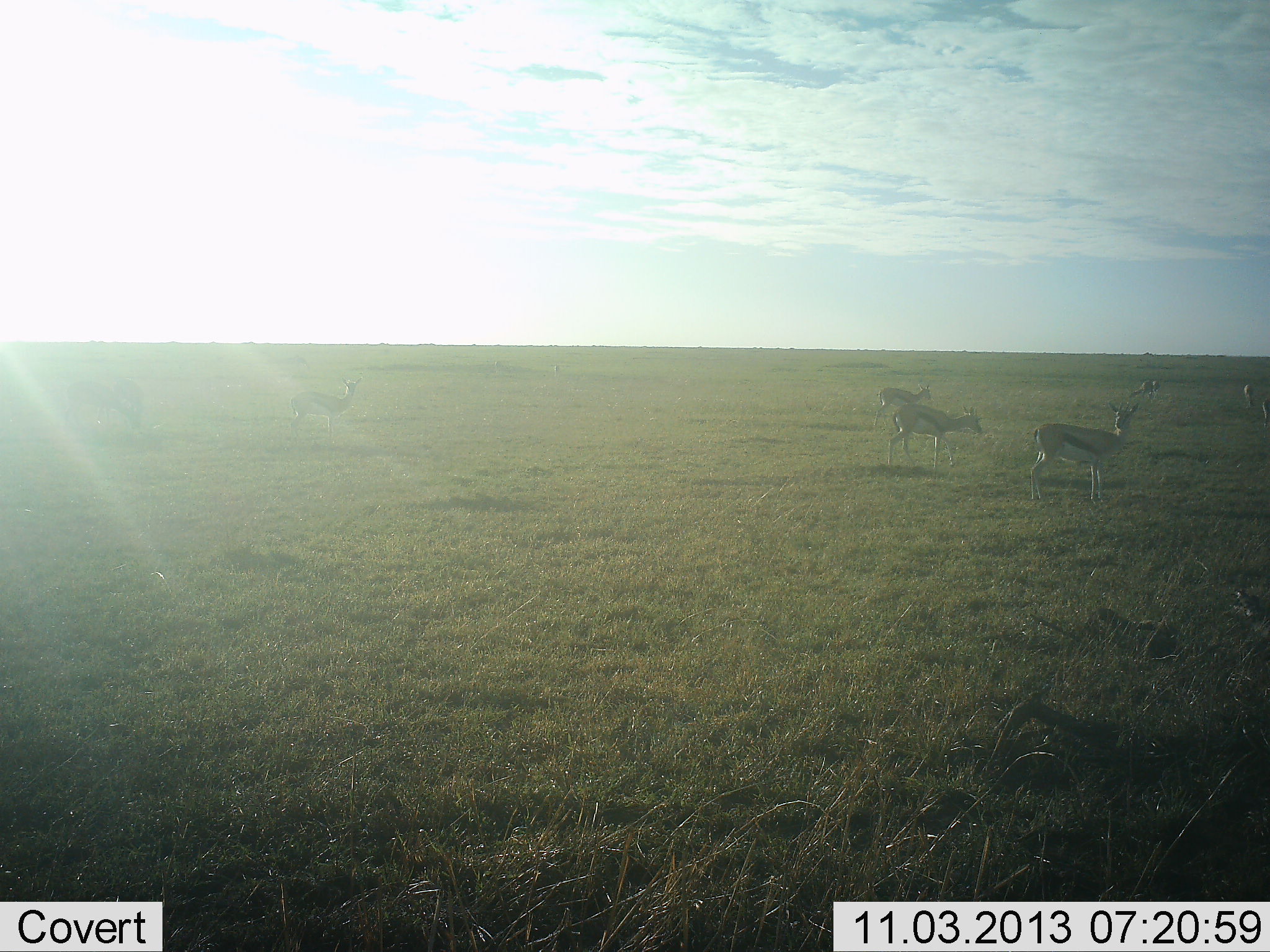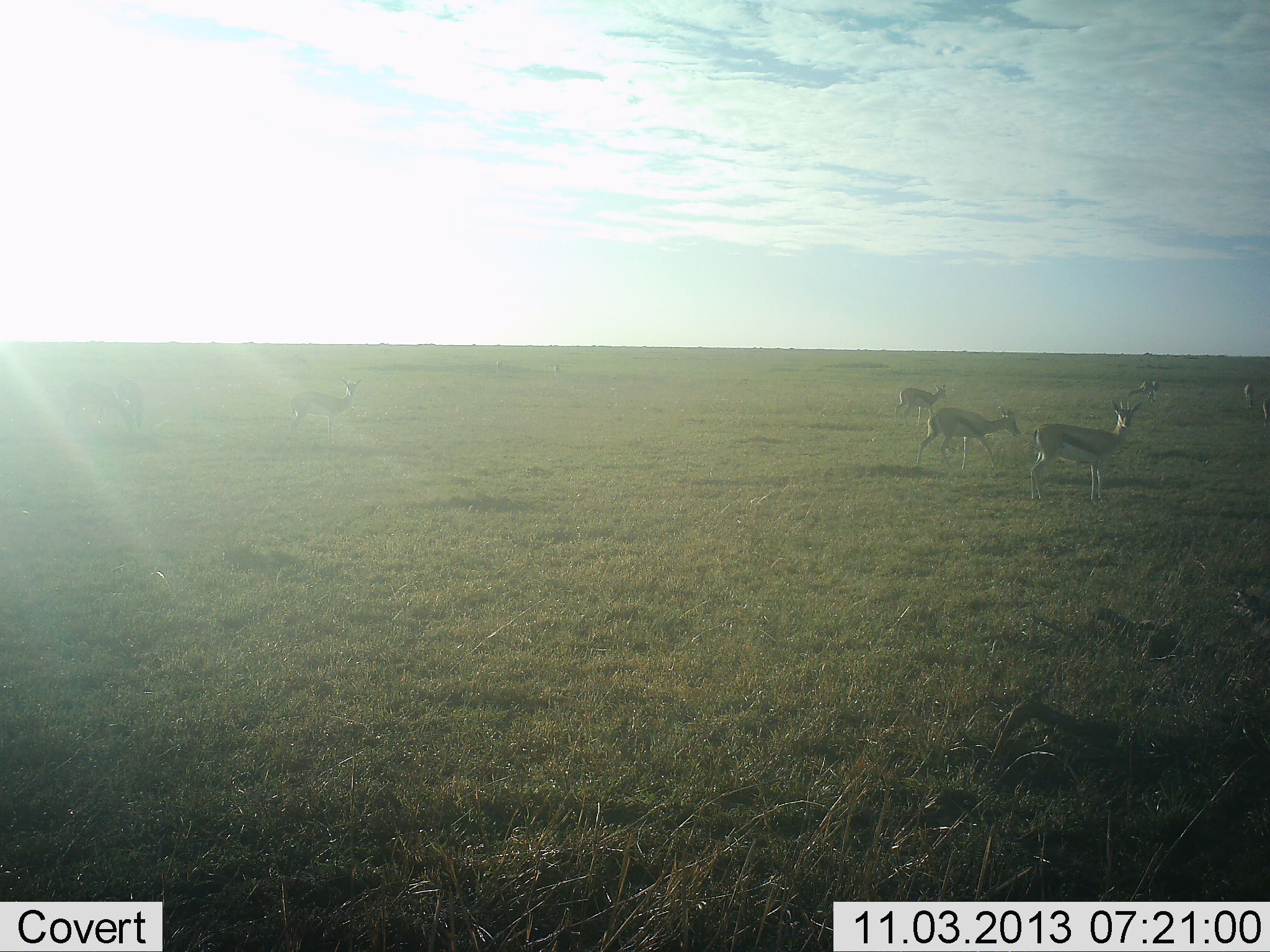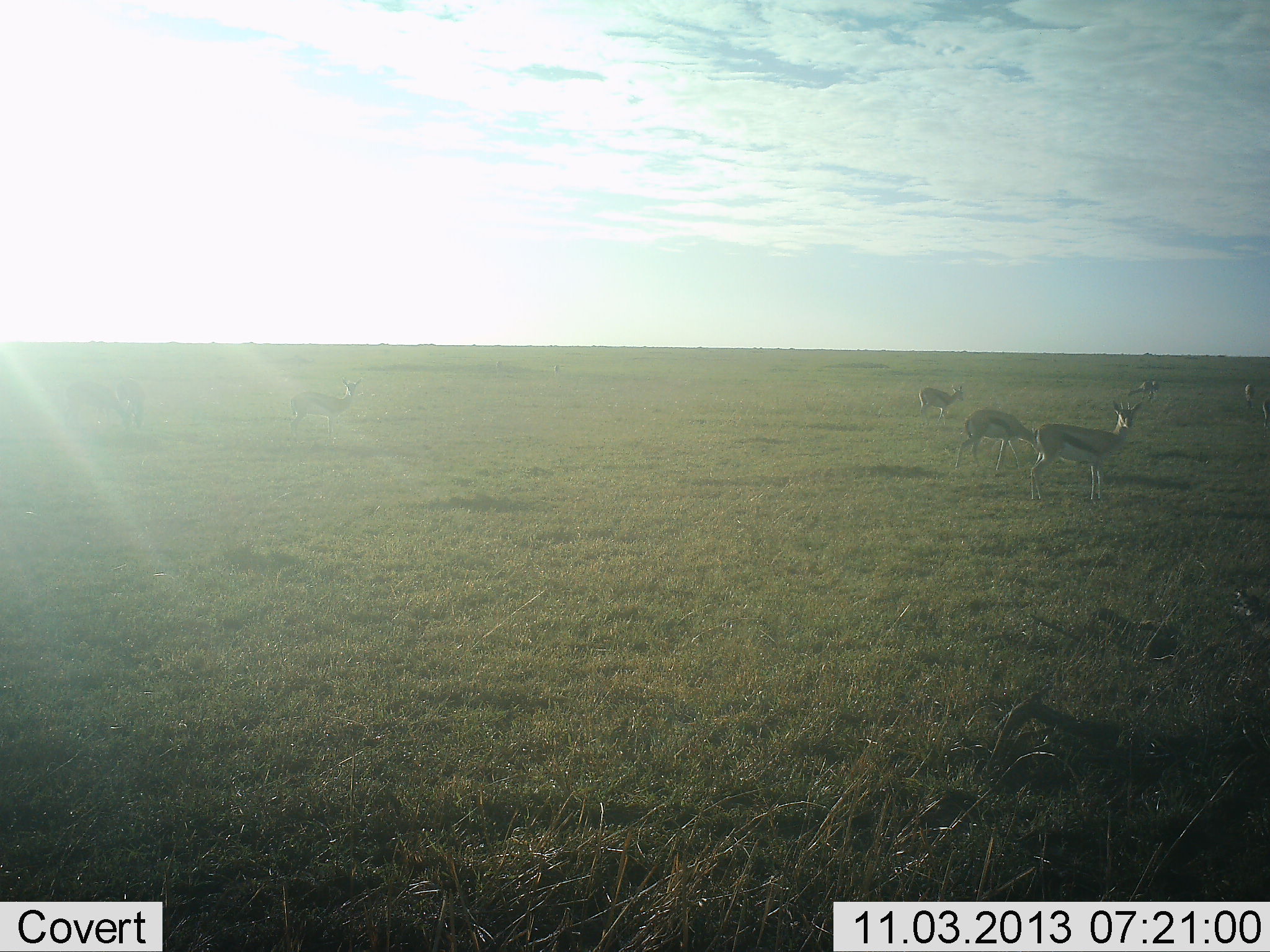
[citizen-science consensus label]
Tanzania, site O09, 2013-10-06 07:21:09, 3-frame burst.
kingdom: Animalia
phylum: Chordata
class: Mammalia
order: Artiodactyla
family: Bovidae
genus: Eudorcas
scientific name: Eudorcas thomsonii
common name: thomson's gazelle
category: gazellethomsons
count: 6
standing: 81%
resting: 0%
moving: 71%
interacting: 0%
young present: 0%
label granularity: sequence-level